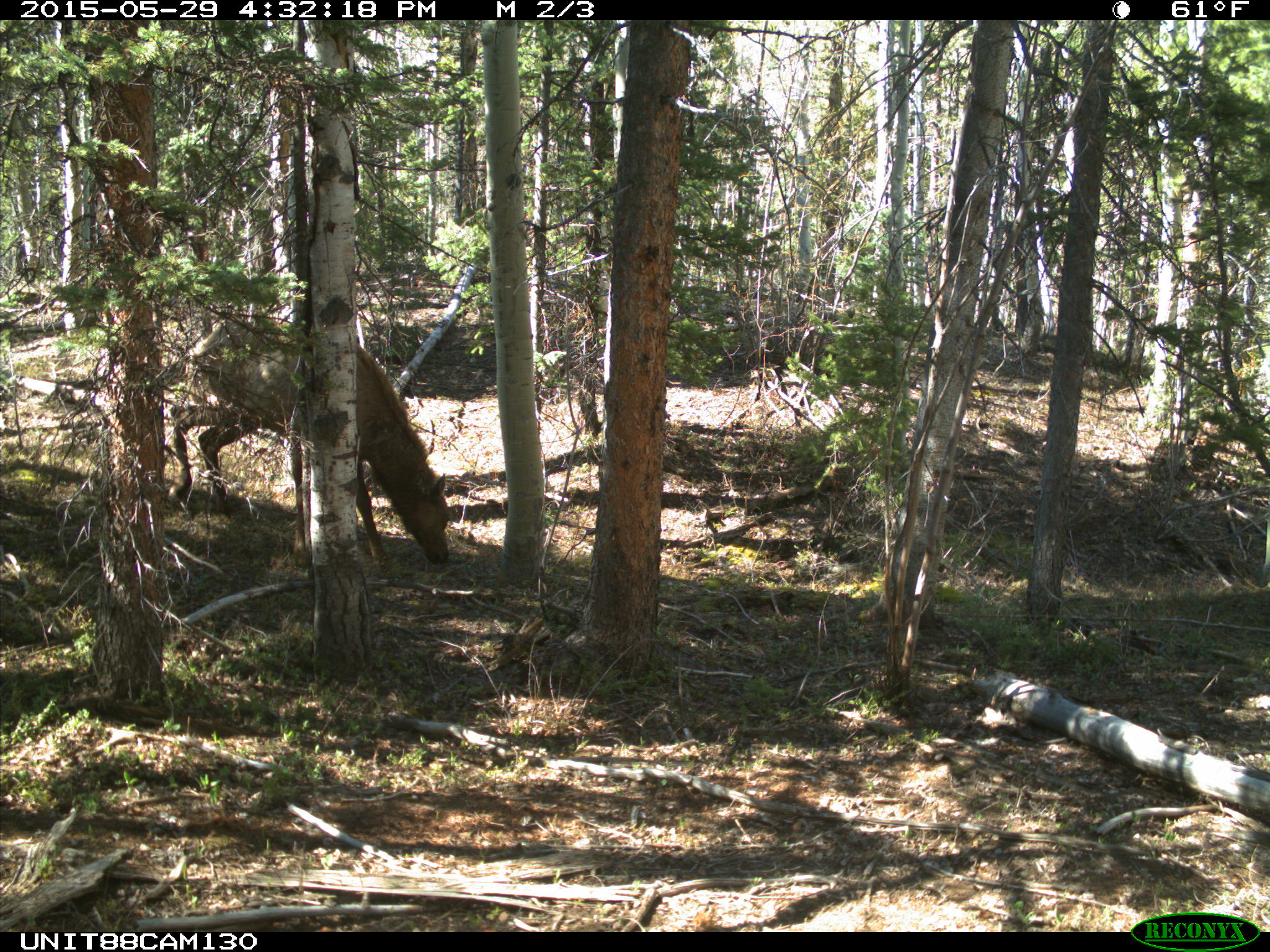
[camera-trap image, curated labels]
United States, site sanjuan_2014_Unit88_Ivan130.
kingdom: Animalia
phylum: Chordata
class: Mammalia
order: Artiodactyla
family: Cervidae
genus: Cervus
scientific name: Cervus elaphus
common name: red deer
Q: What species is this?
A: Cervus elaphus (red deer).